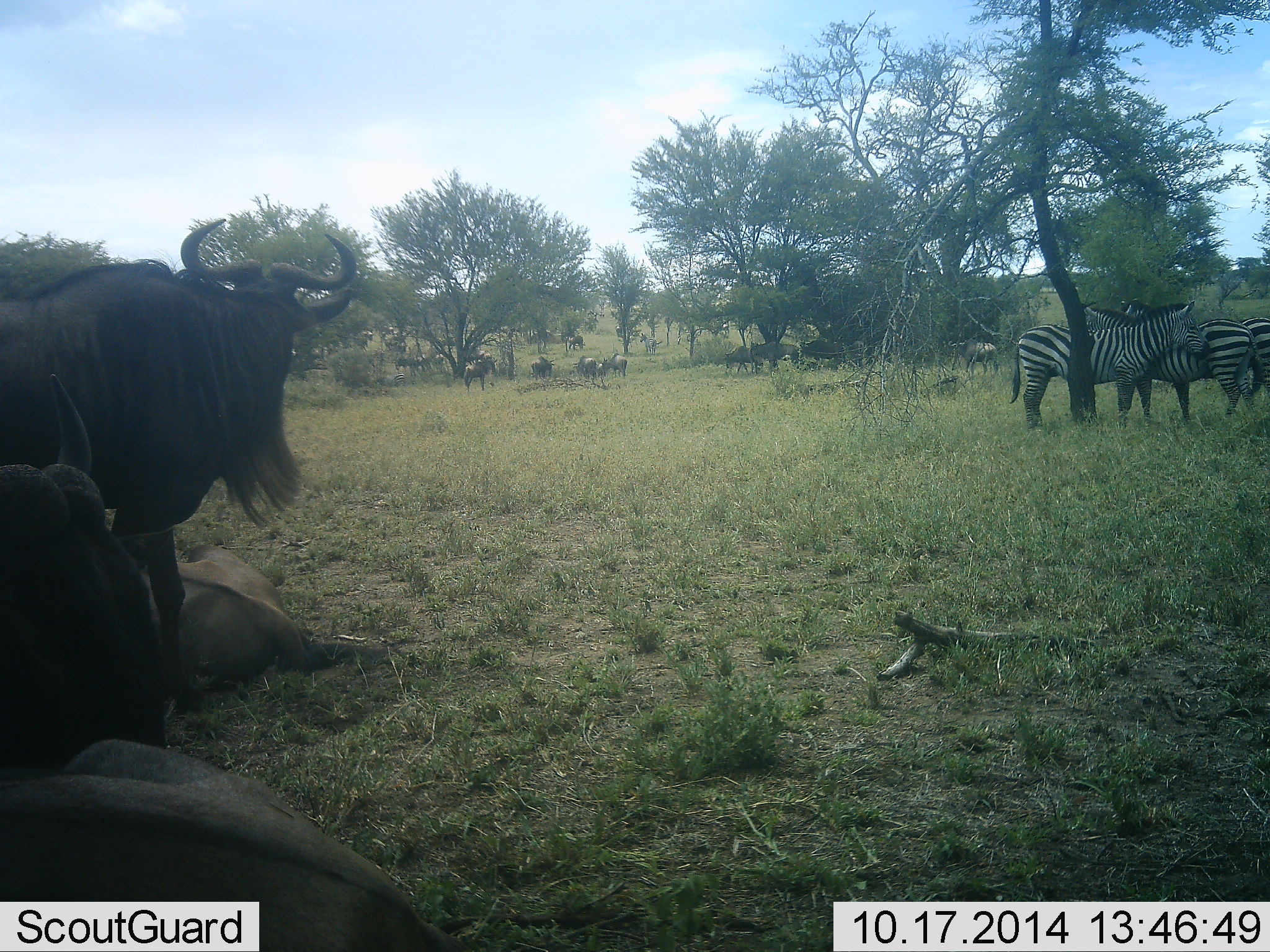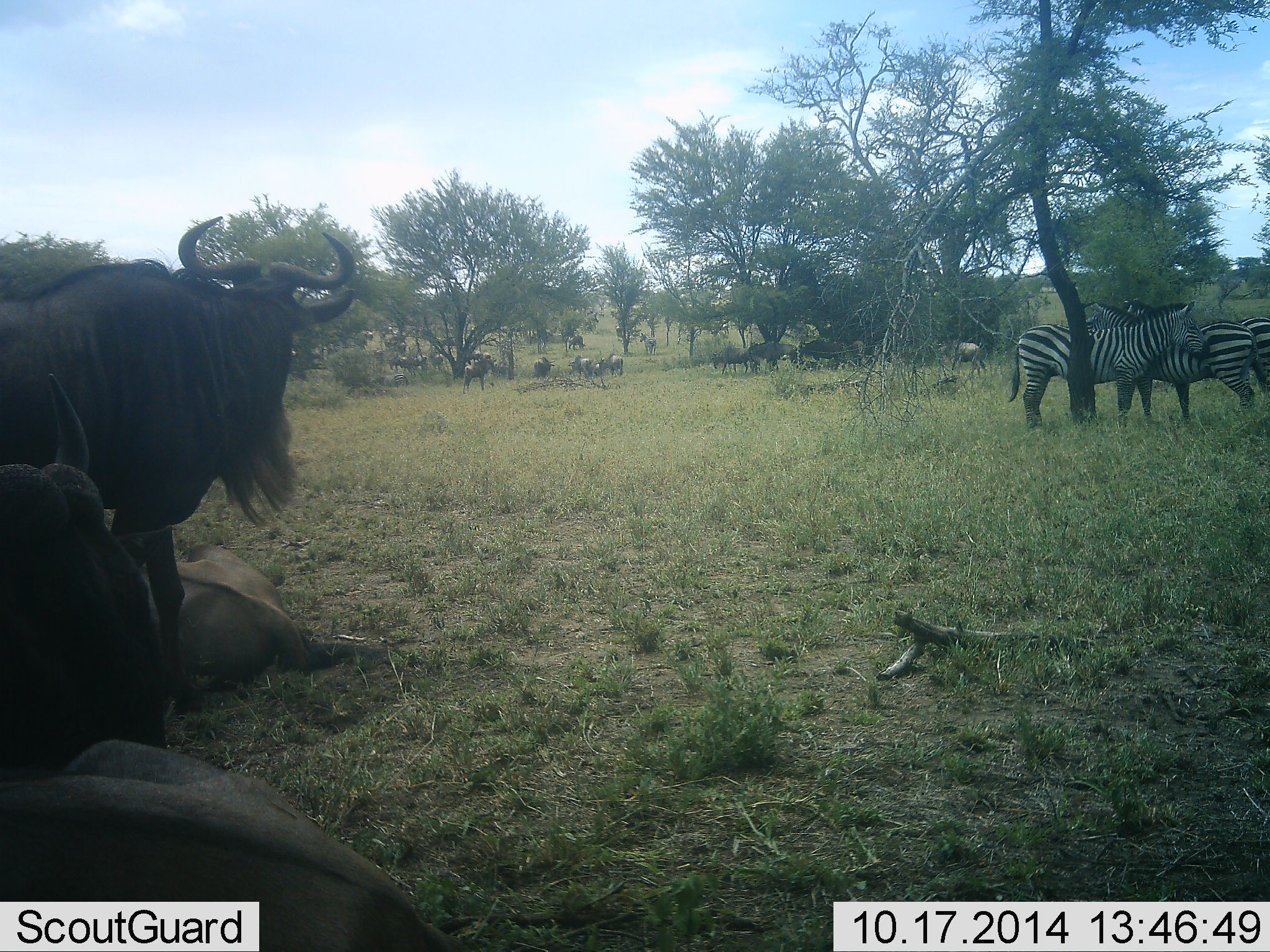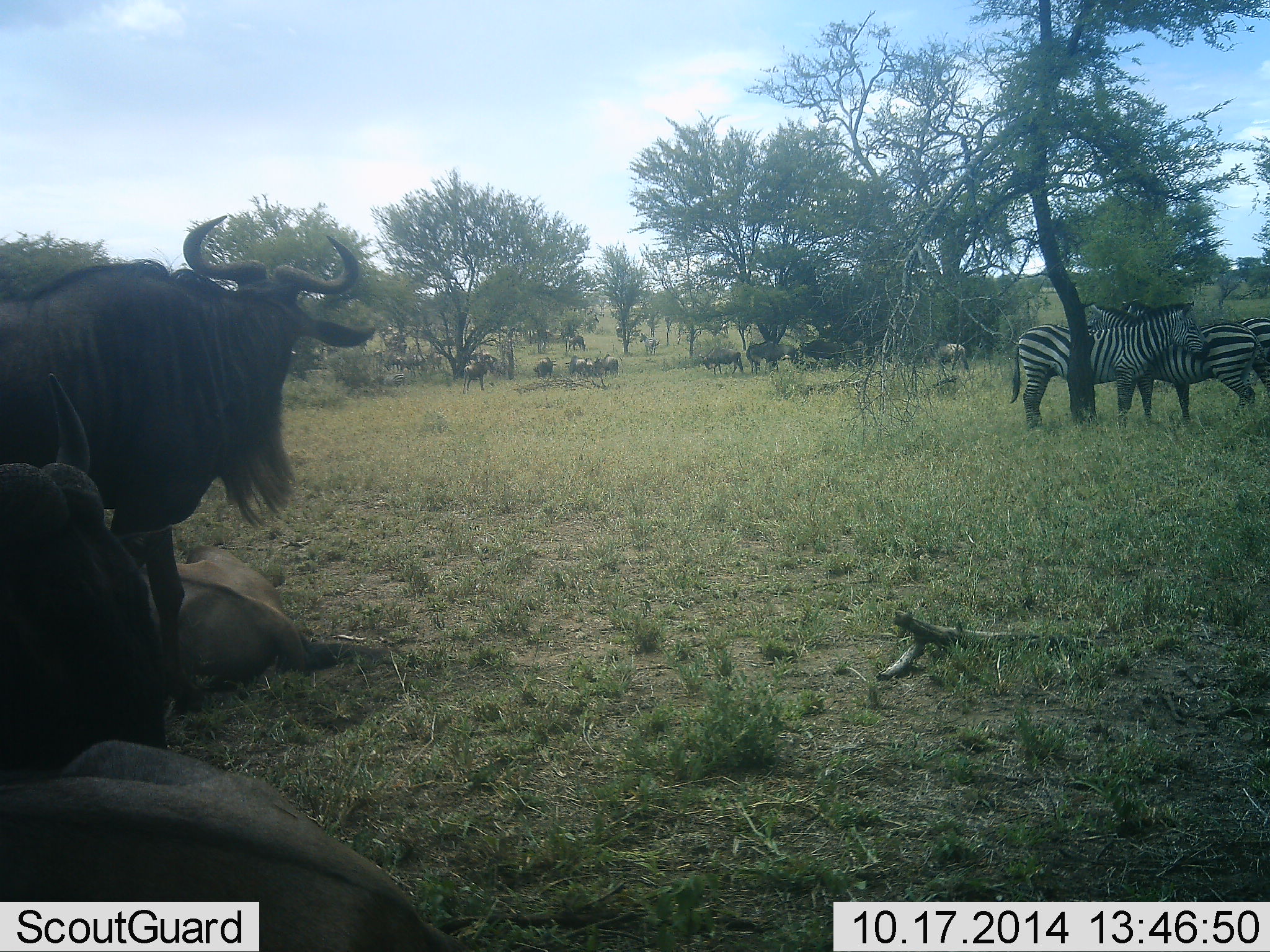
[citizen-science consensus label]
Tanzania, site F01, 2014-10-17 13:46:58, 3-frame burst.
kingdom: Animalia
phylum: Chordata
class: Mammalia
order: Artiodactyla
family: Bovidae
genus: Connochaetes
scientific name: Connochaetes taurinus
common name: blue wildebeest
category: wildebeest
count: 11-50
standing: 80%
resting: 100%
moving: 70%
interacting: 0%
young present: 0%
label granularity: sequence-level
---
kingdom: Animalia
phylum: Chordata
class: Mammalia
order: Perissodactyla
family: Equidae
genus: Equus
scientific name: Equus quagga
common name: plains zebra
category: zebra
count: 3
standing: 90%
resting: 0%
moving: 0%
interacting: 30%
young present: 0%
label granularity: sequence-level